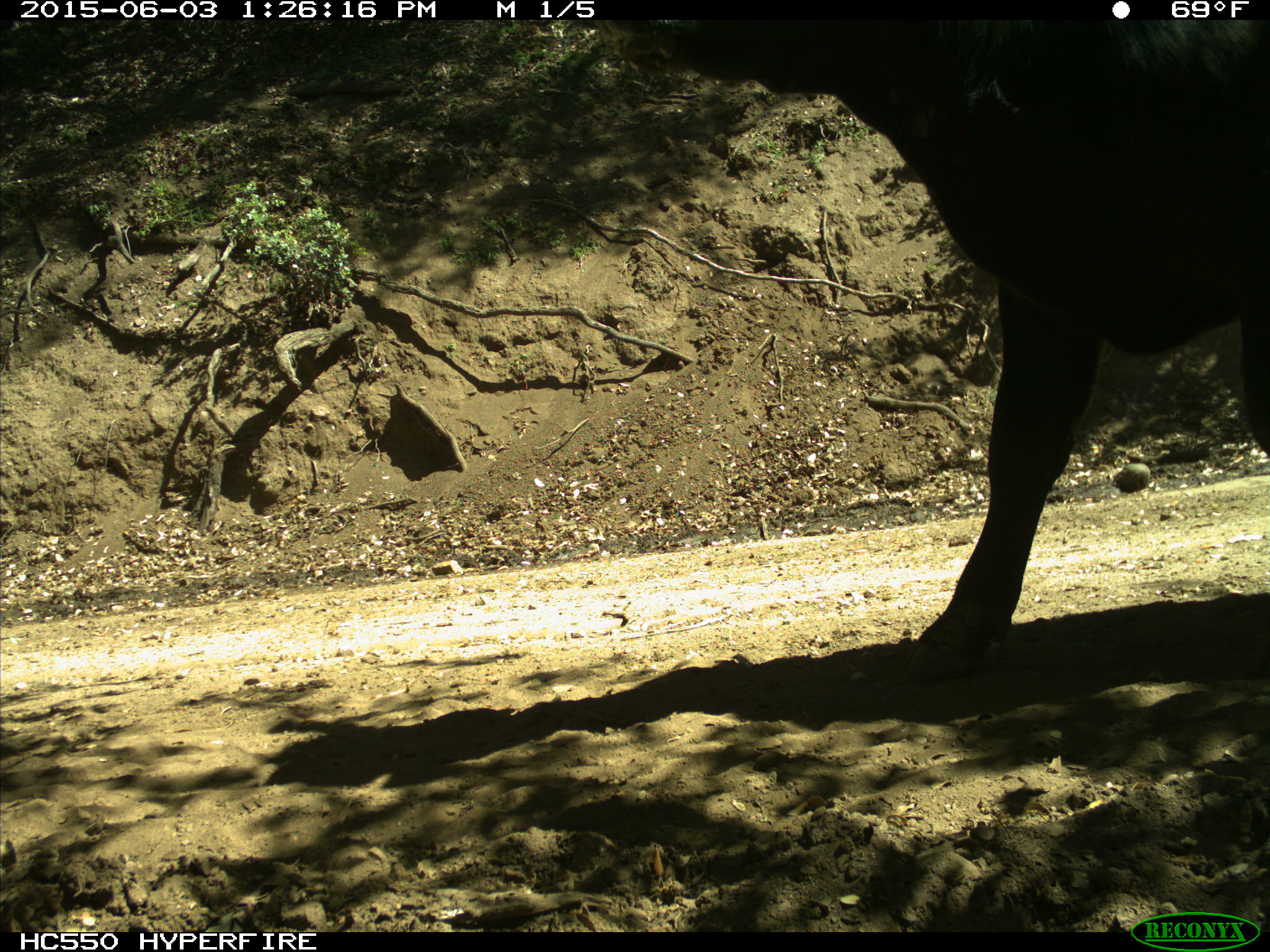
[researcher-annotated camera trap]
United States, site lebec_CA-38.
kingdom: Animalia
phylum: Chordata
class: Mammalia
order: Artiodactyla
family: Bovidae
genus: Bos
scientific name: Bos taurus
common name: domestic cow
Bos taurus (domestic cow).